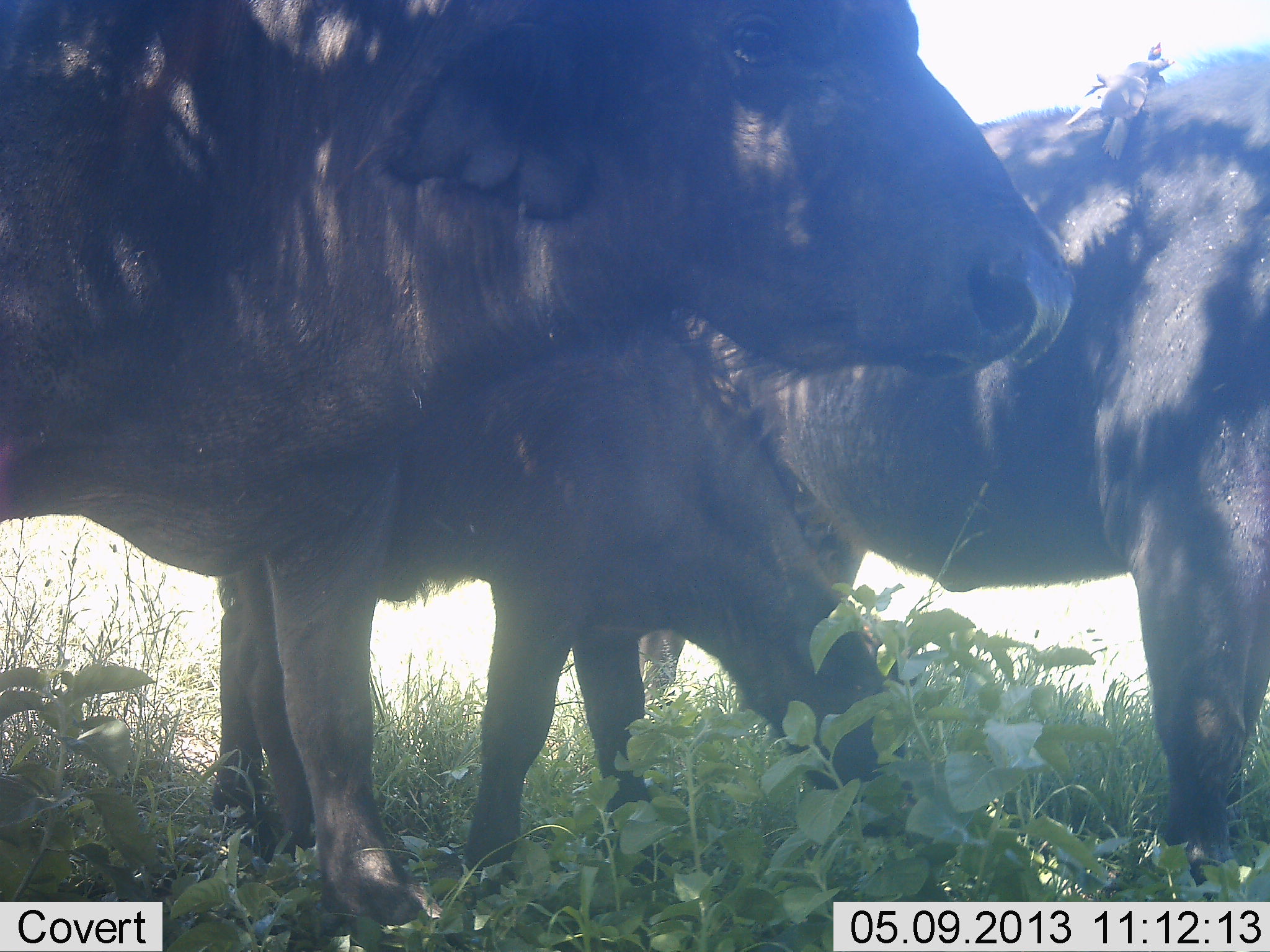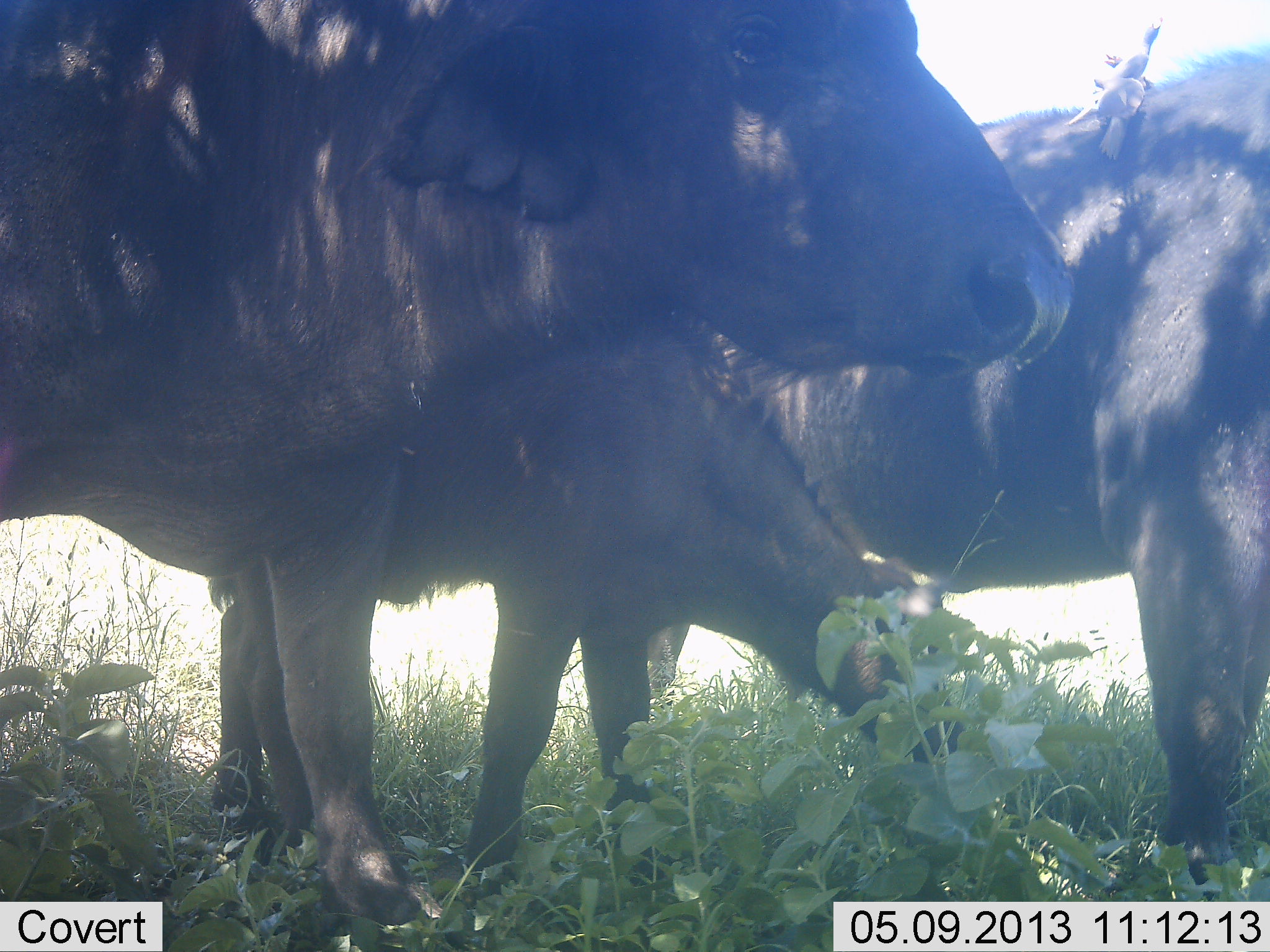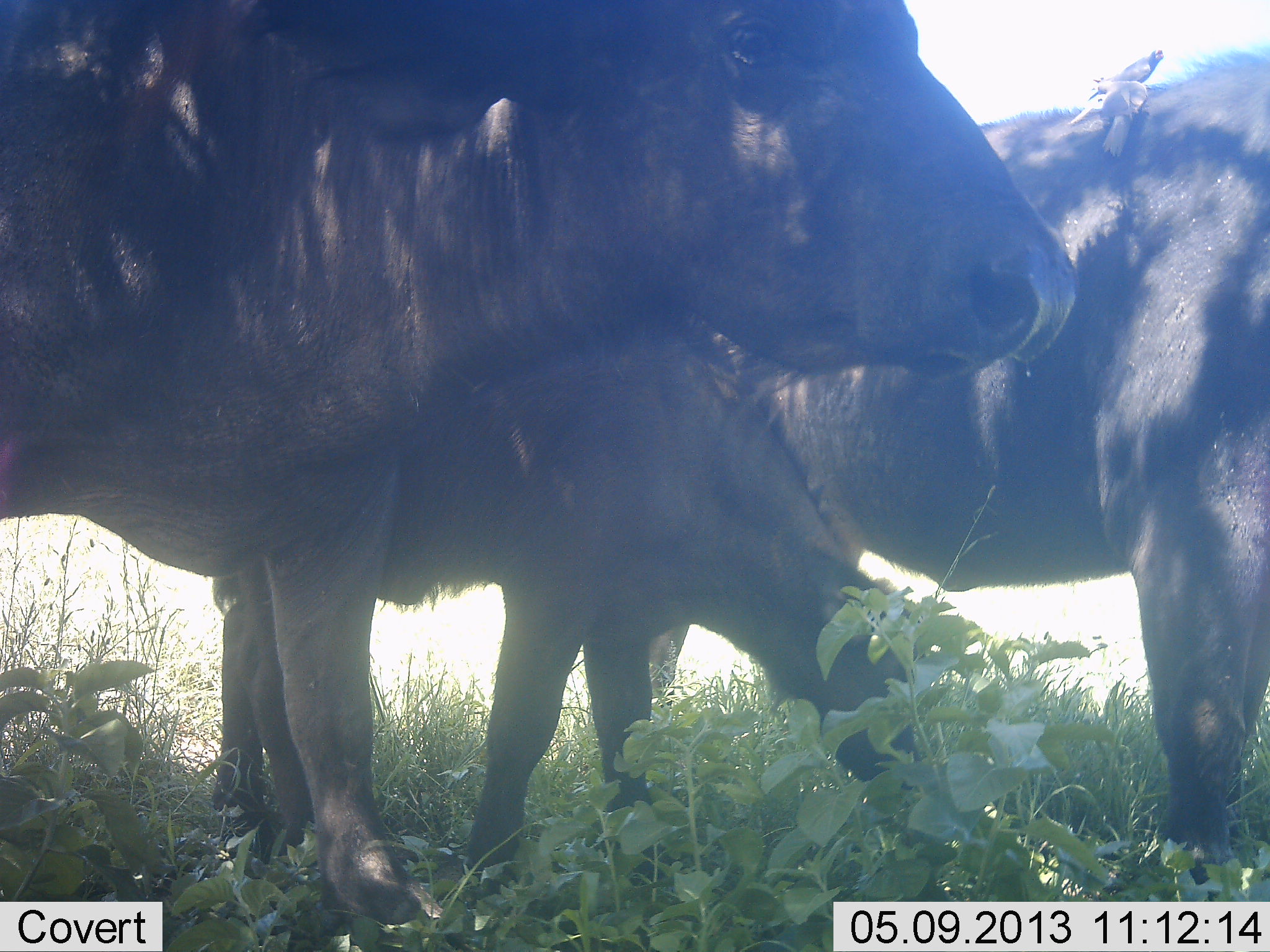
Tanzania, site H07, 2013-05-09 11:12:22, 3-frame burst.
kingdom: Animalia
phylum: Chordata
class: Mammalia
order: Artiodactyla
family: Bovidae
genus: Syncerus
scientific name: Syncerus caffer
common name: cape buffalo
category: buffalo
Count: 3.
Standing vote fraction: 79%.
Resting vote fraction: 5%.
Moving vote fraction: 0%.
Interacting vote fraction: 0%.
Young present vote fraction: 89%.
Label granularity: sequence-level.